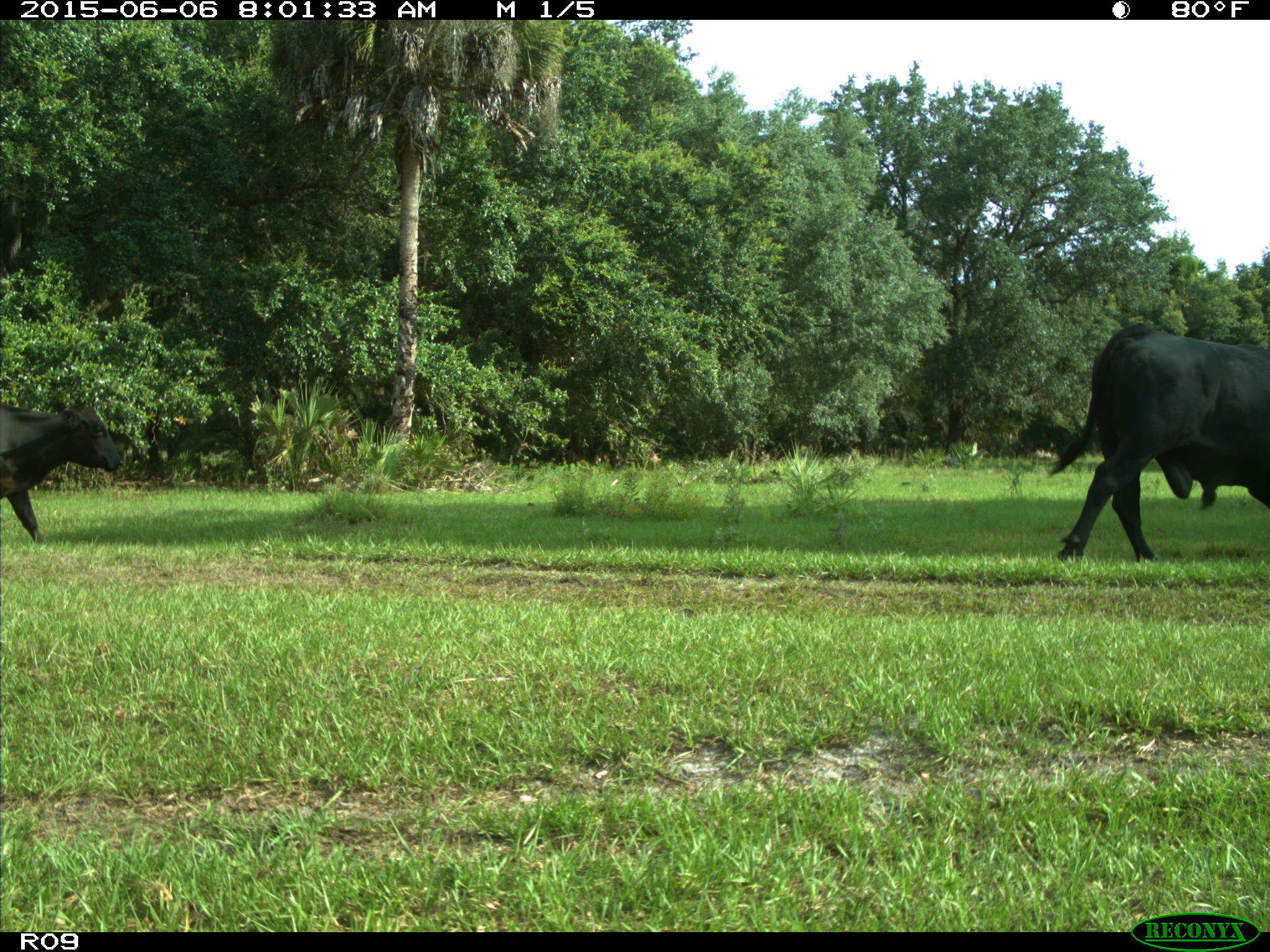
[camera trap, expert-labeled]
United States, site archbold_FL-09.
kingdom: Animalia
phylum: Chordata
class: Mammalia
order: Artiodactyla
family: Bovidae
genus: Bos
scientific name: Bos taurus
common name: domestic cow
Bos taurus (domestic cow).